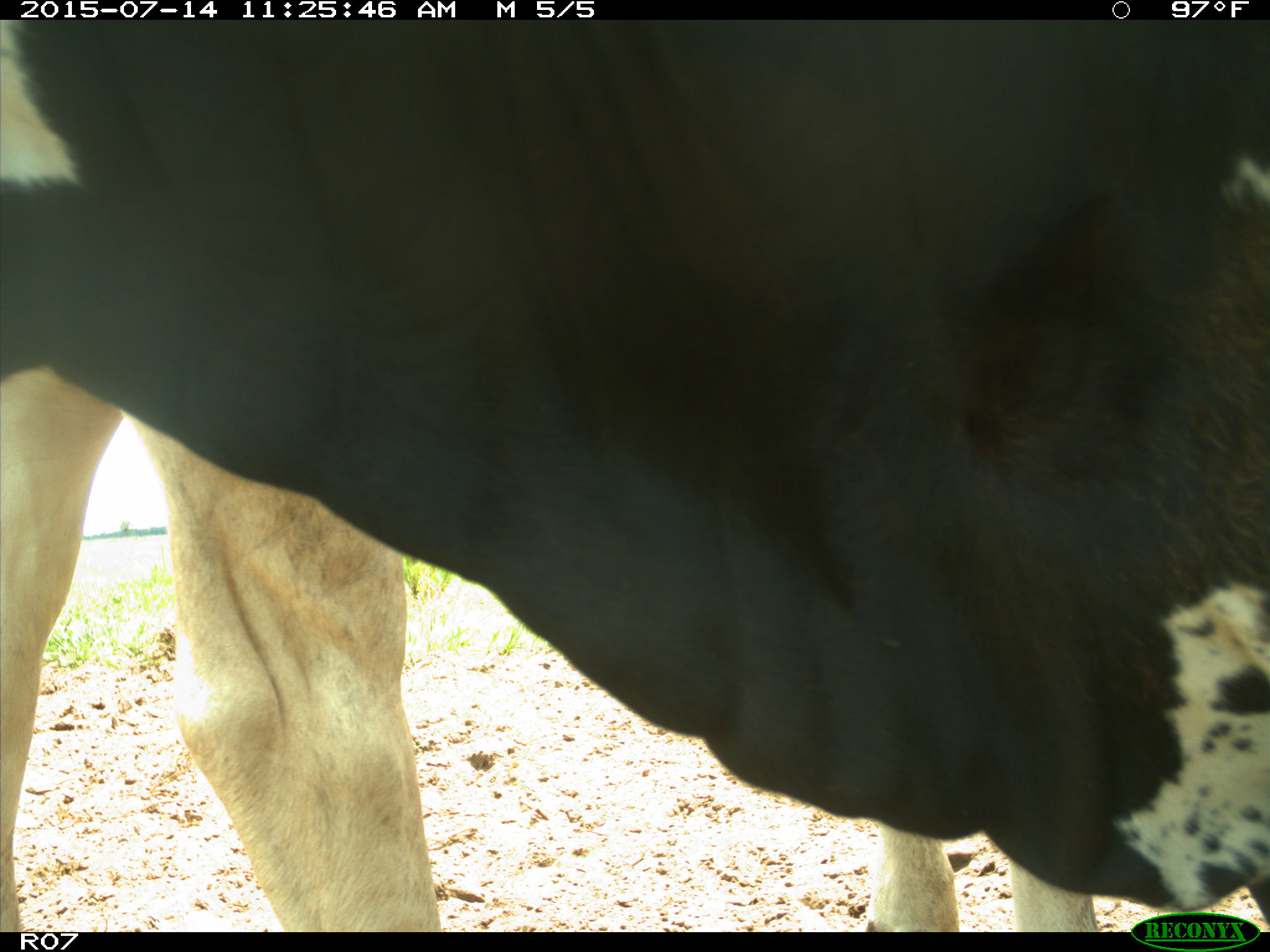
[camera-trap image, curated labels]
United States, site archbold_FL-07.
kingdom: Animalia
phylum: Chordata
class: Mammalia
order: Artiodactyla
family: Bovidae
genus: Bos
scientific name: Bos taurus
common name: domestic cow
Bos taurus (domestic cow).